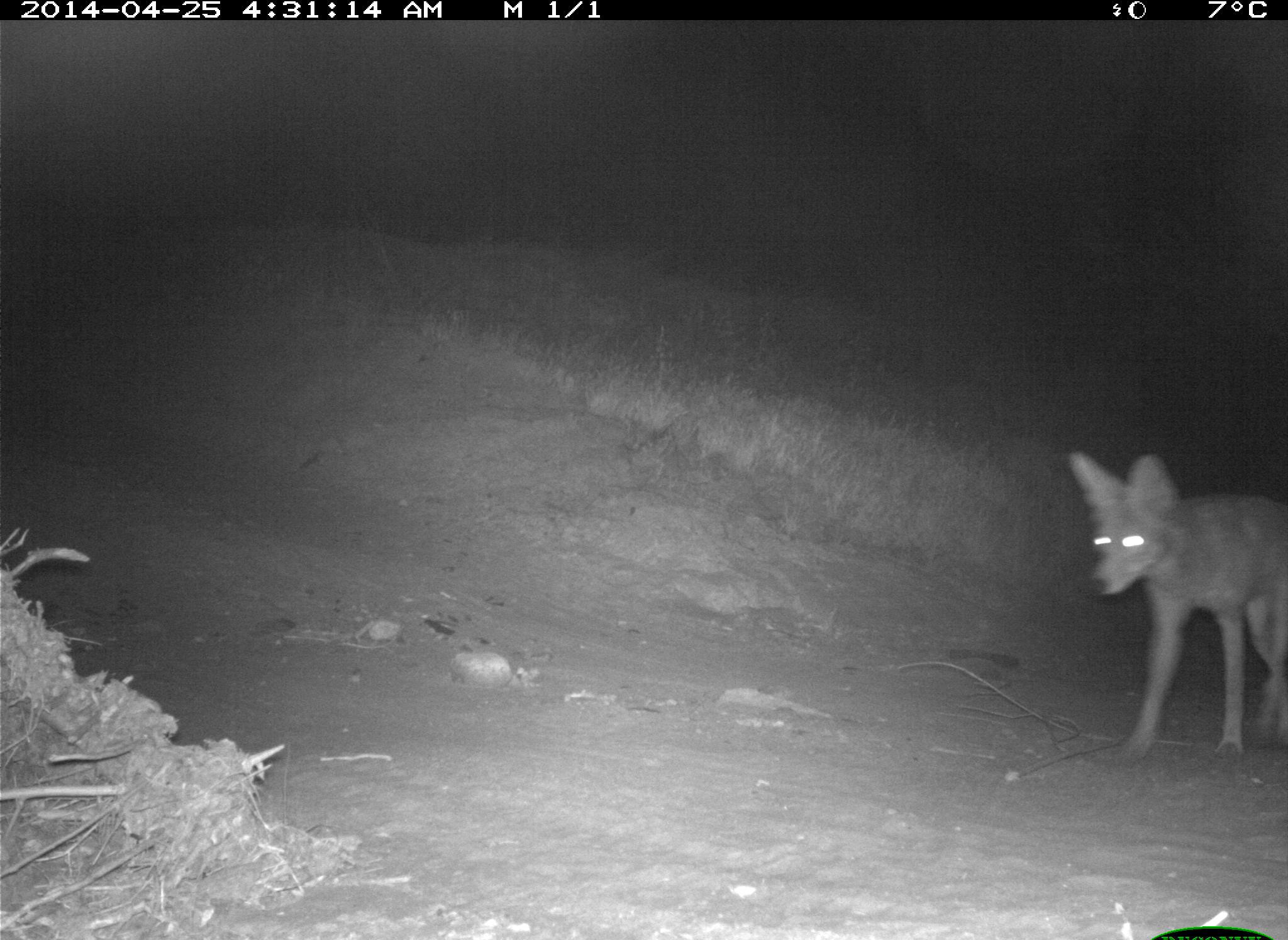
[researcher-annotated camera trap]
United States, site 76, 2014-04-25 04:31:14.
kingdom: Animalia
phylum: Chordata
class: Mammalia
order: Carnivora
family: Canidae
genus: Canis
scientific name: Canis latrans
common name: coyote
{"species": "coyote (Canis latrans)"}